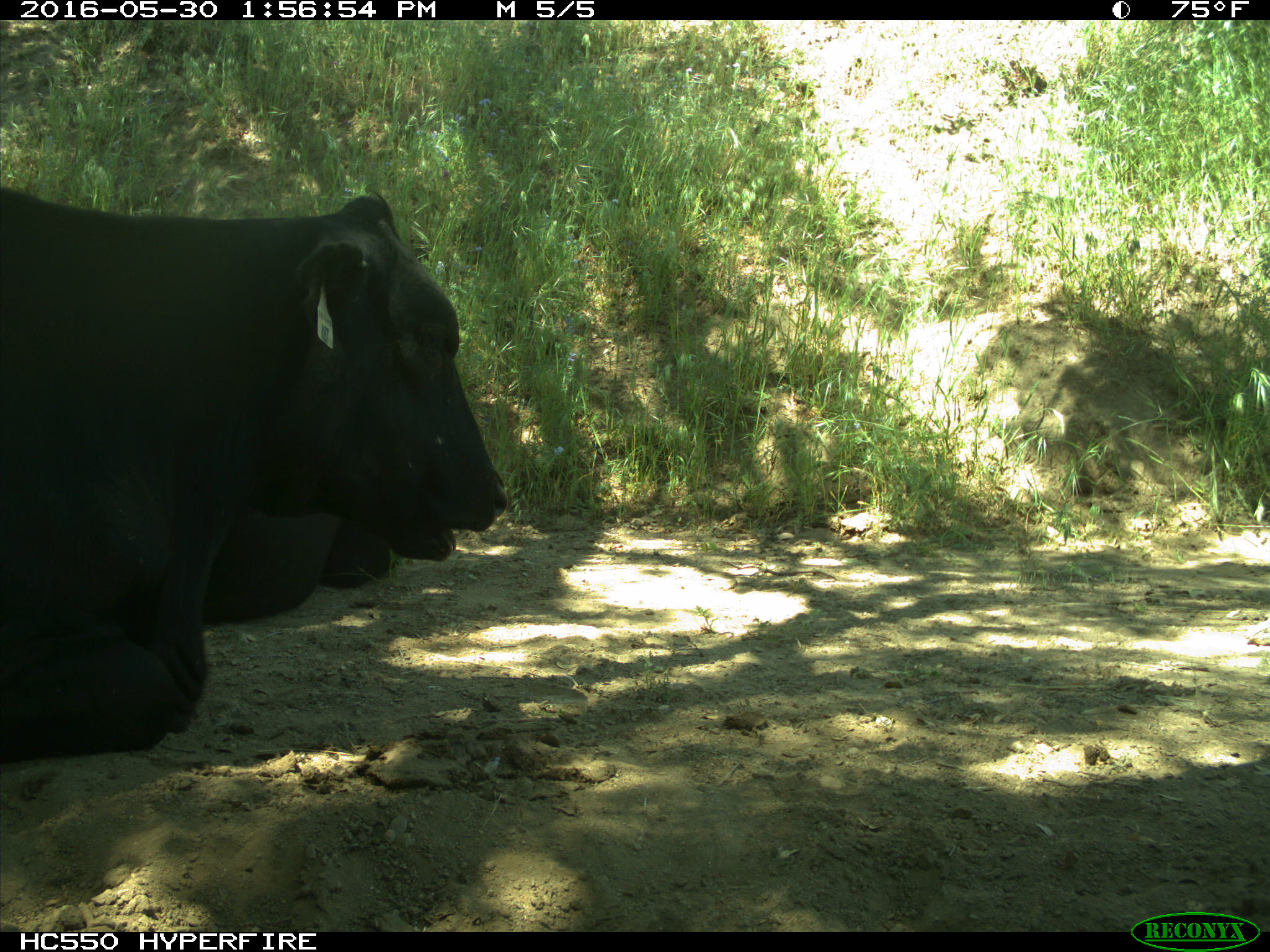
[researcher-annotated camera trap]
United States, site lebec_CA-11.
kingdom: Animalia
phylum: Chordata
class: Mammalia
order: Artiodactyla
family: Bovidae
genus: Bos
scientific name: Bos taurus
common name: domestic cow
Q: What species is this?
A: Bos taurus (domestic cow).